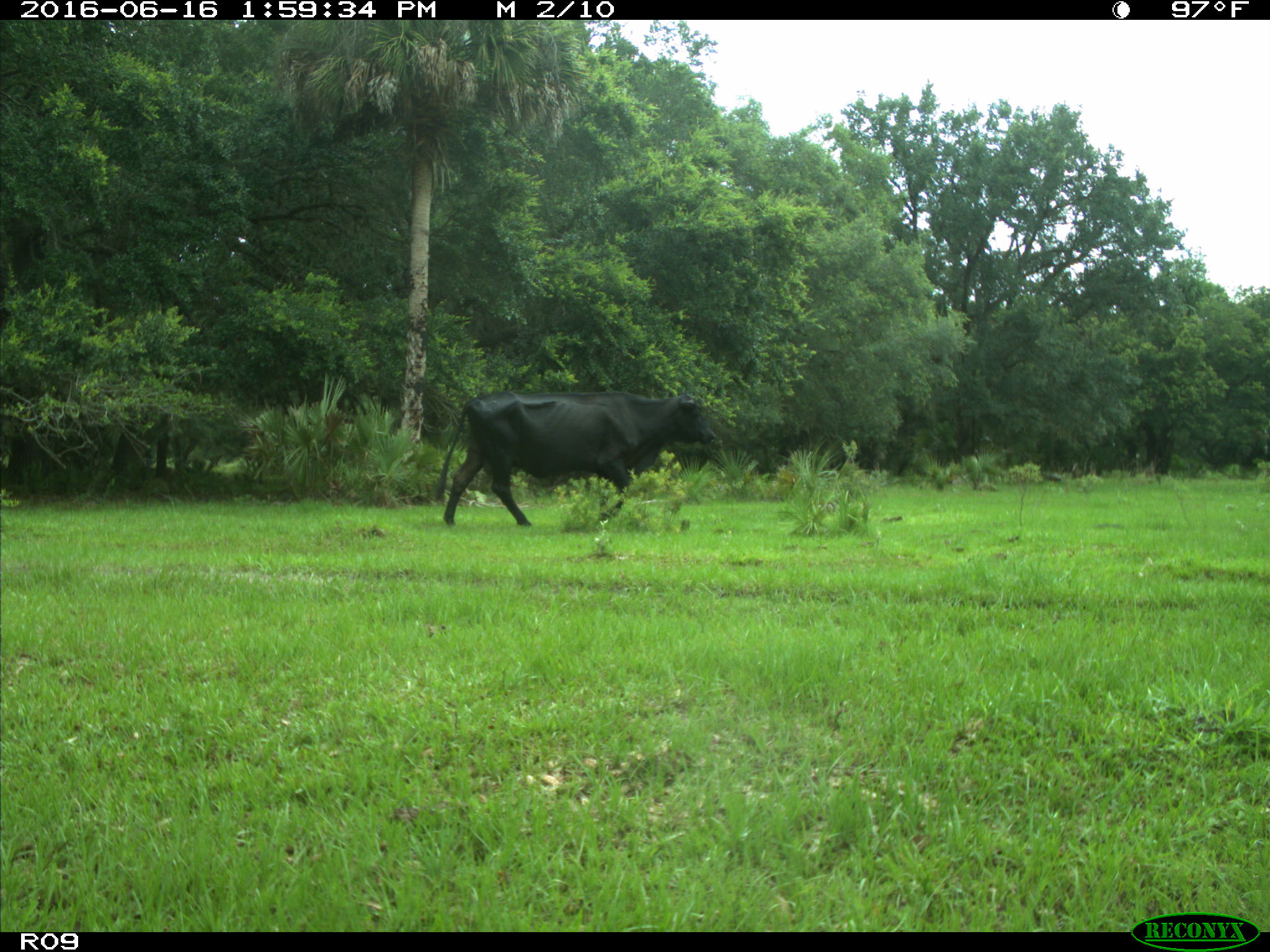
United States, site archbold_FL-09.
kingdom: Animalia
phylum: Chordata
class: Mammalia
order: Artiodactyla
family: Bovidae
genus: Bos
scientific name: Bos taurus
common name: domestic cow